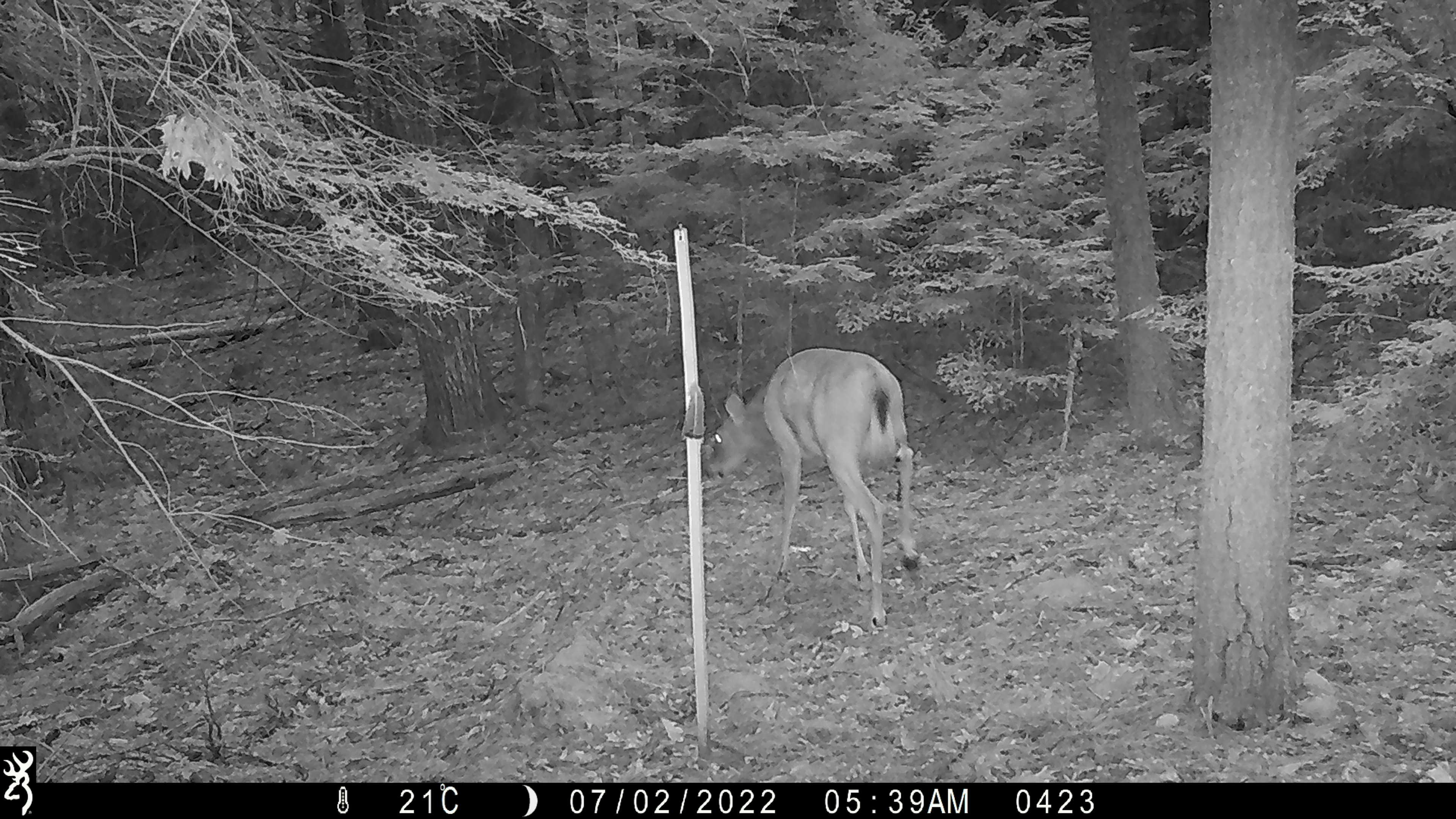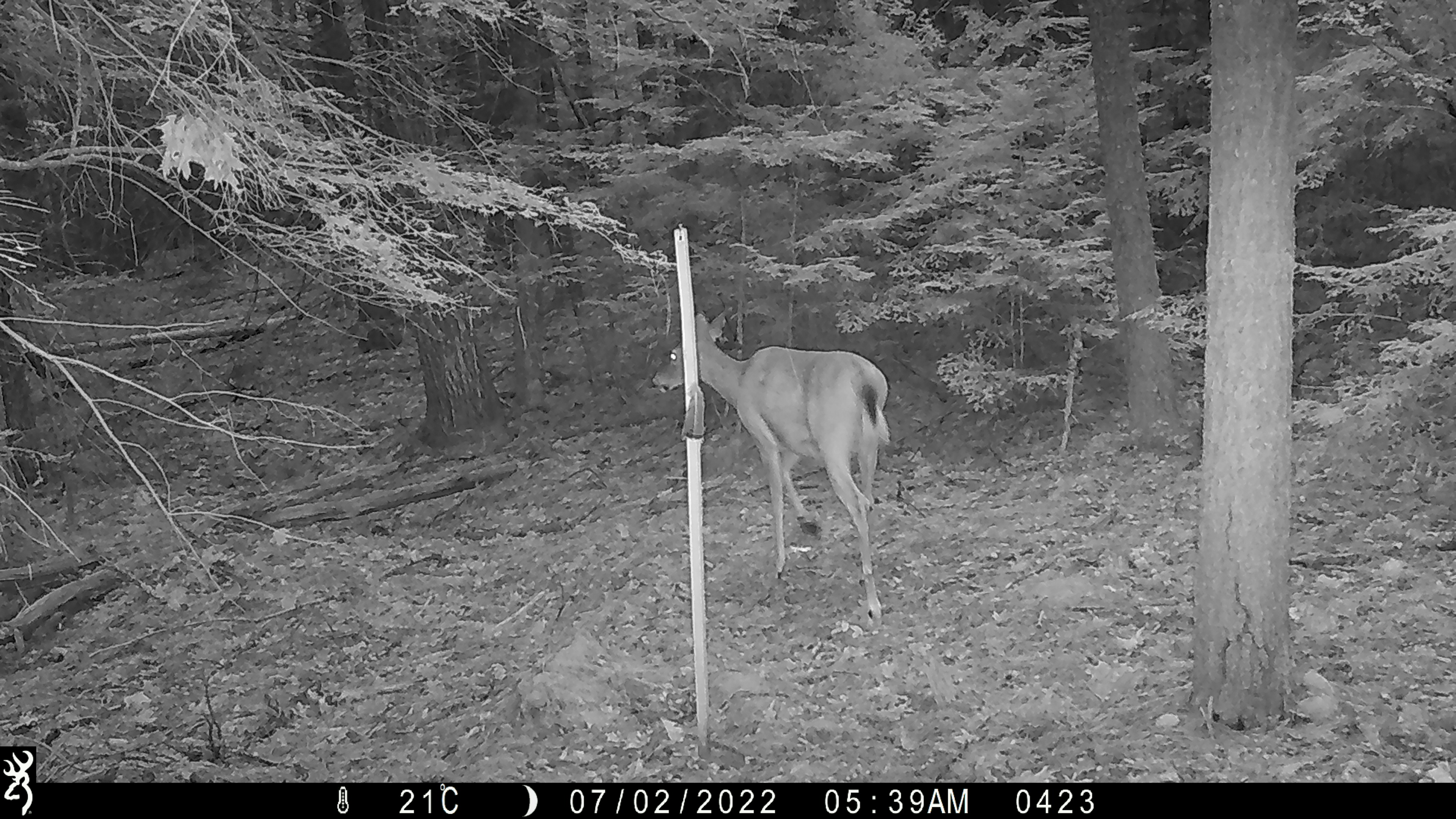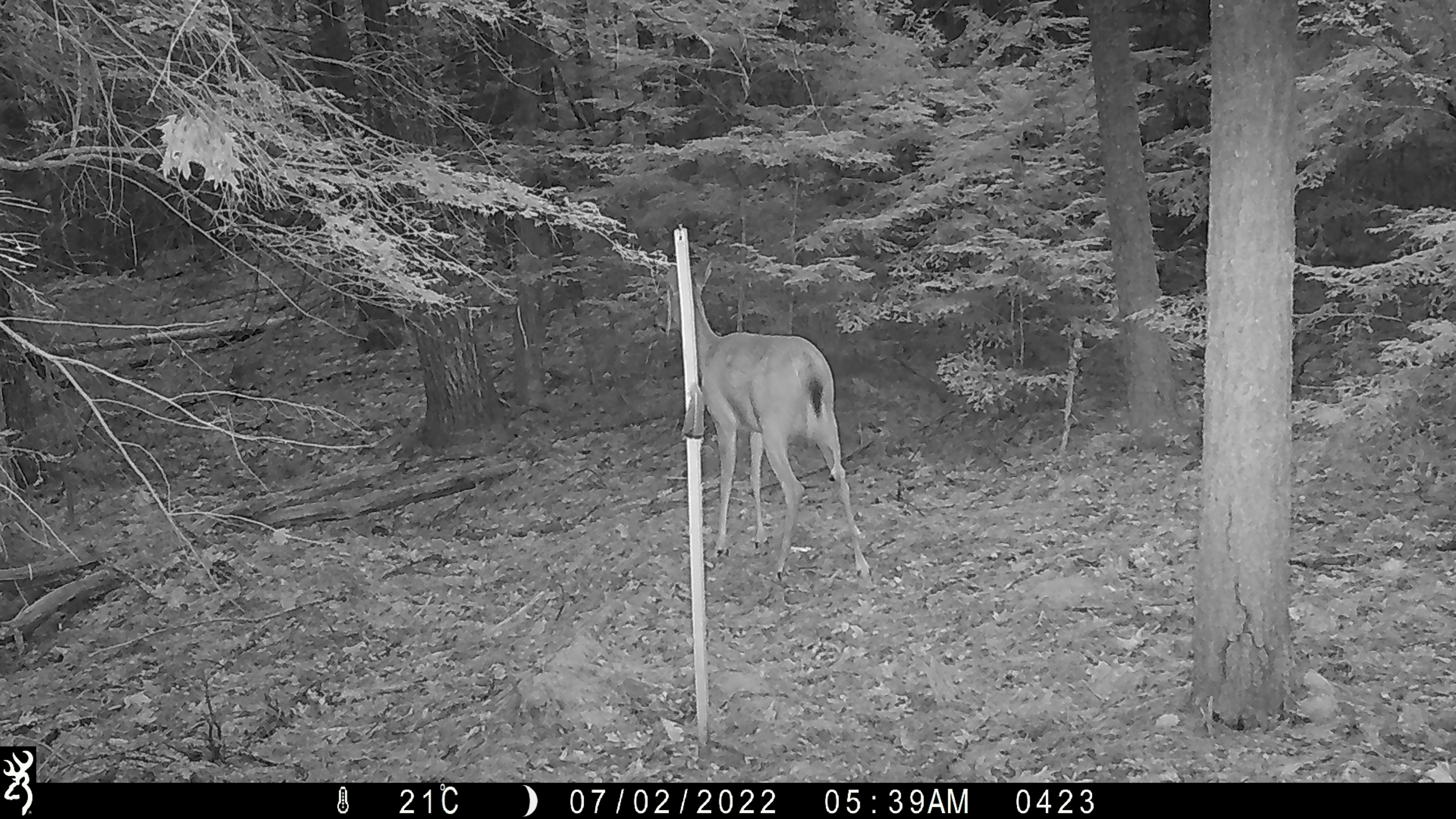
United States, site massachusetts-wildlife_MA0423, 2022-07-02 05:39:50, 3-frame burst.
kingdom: Animalia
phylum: Chordata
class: Mammalia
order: Artiodactyla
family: Cervidae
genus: Odocoileus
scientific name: Odocoileus virginianus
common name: white-tailed deer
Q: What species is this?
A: White-tailed deer (Odocoileus virginianus).